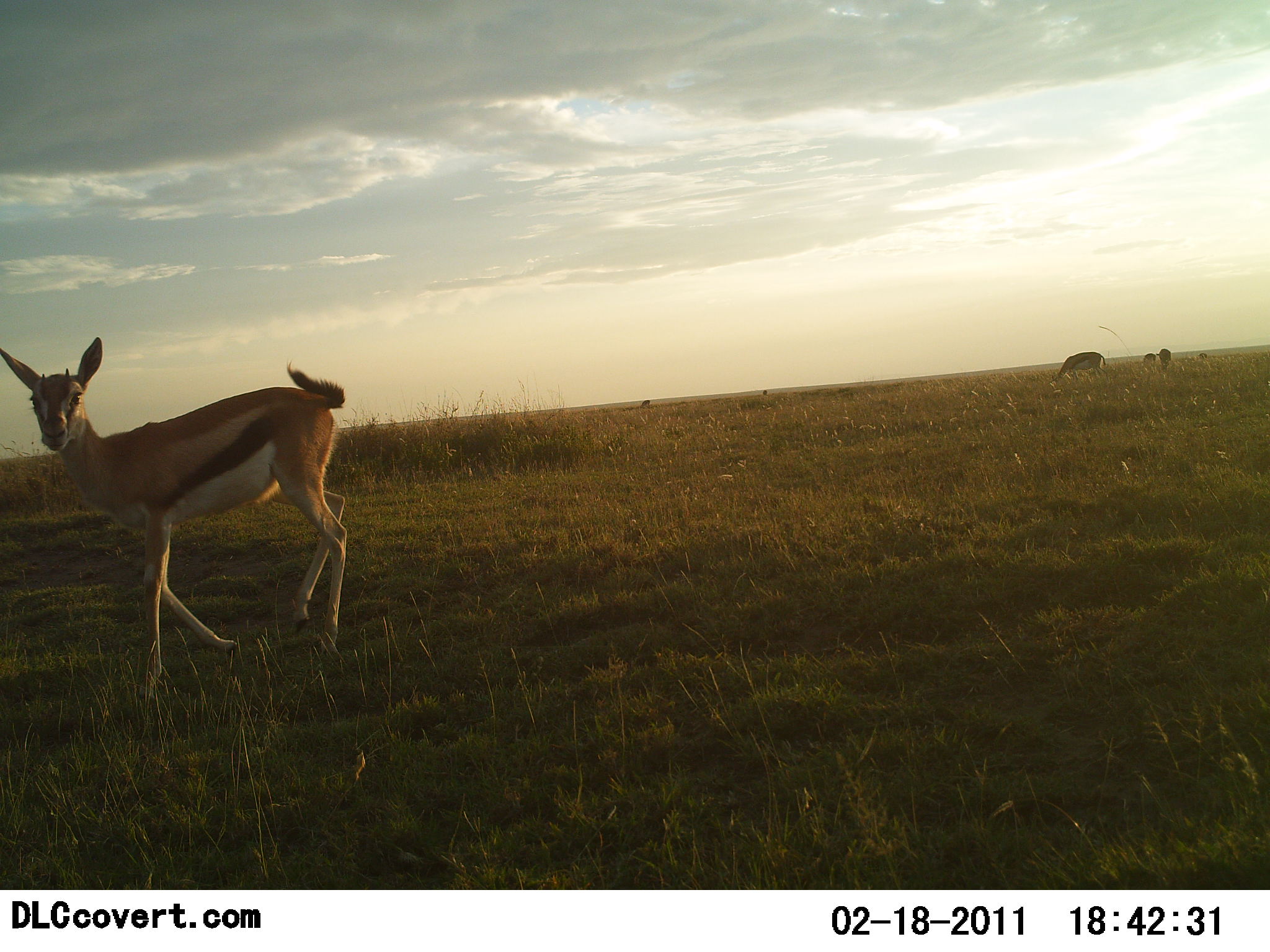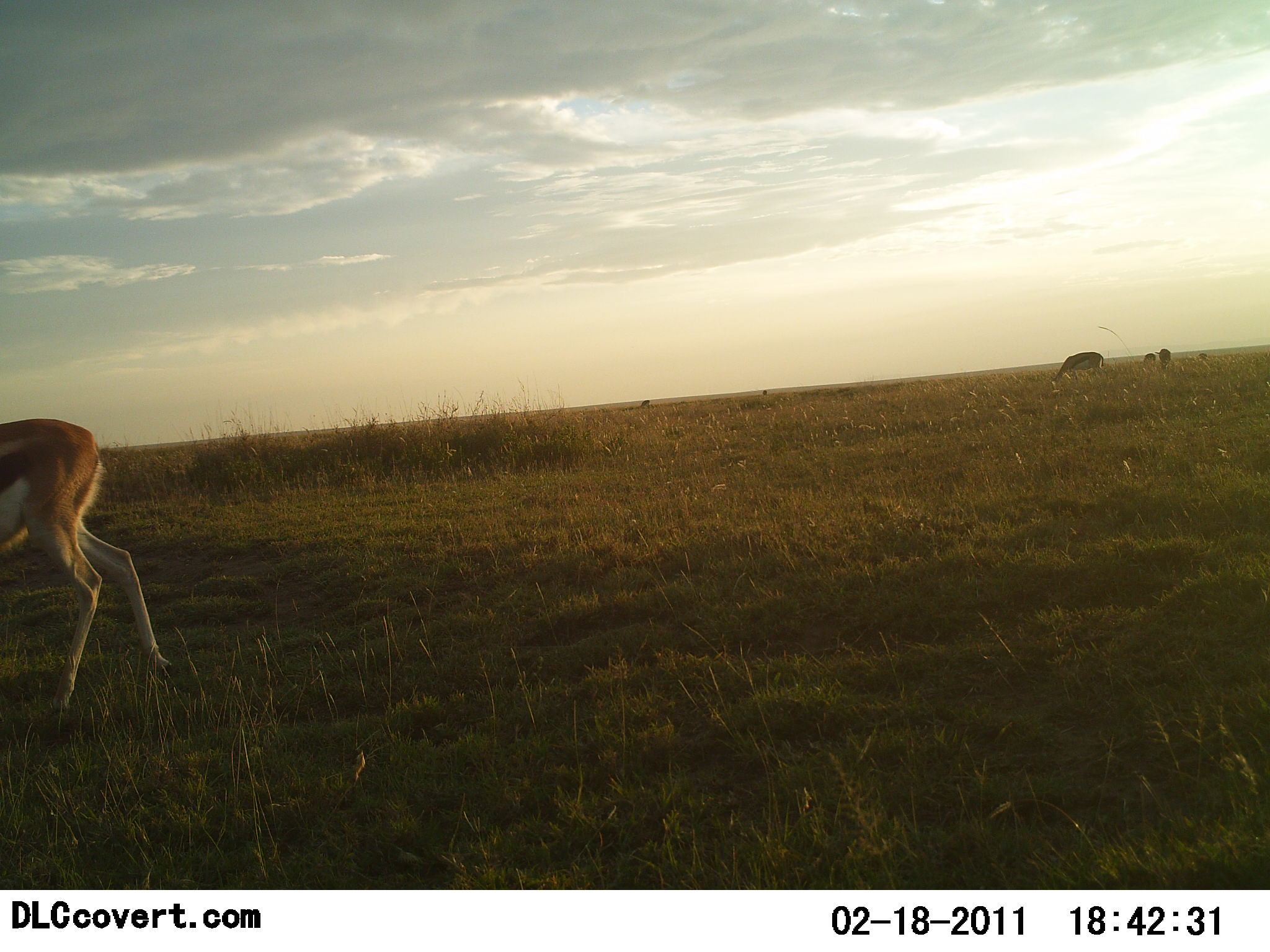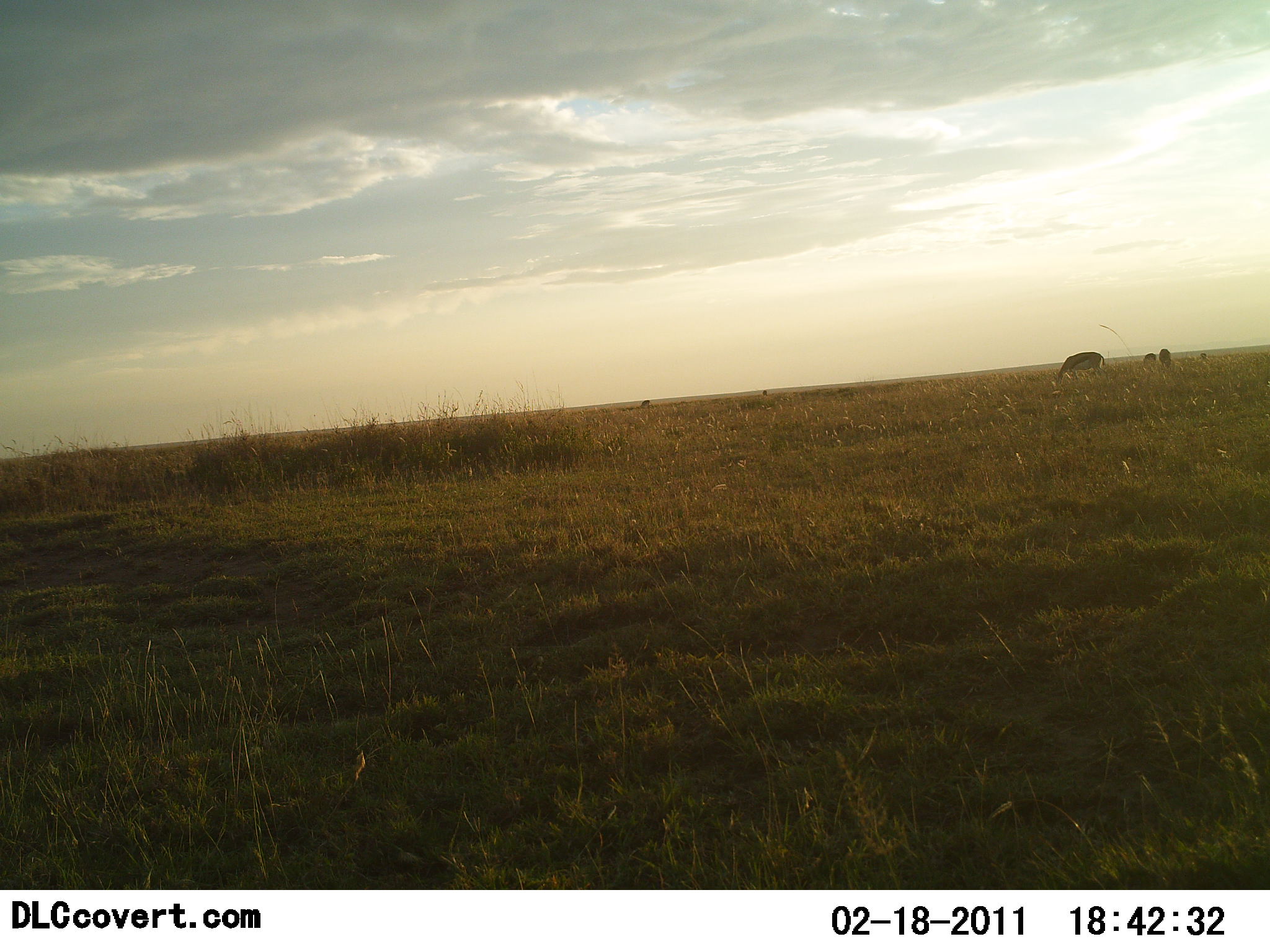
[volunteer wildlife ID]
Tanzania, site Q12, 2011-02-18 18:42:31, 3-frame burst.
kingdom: Animalia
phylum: Chordata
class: Mammalia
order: Artiodactyla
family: Bovidae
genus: Eudorcas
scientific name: Eudorcas thomsonii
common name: thomson's gazelle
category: gazellethomsons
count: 3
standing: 12%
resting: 0%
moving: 88%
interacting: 0%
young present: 0%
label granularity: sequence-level